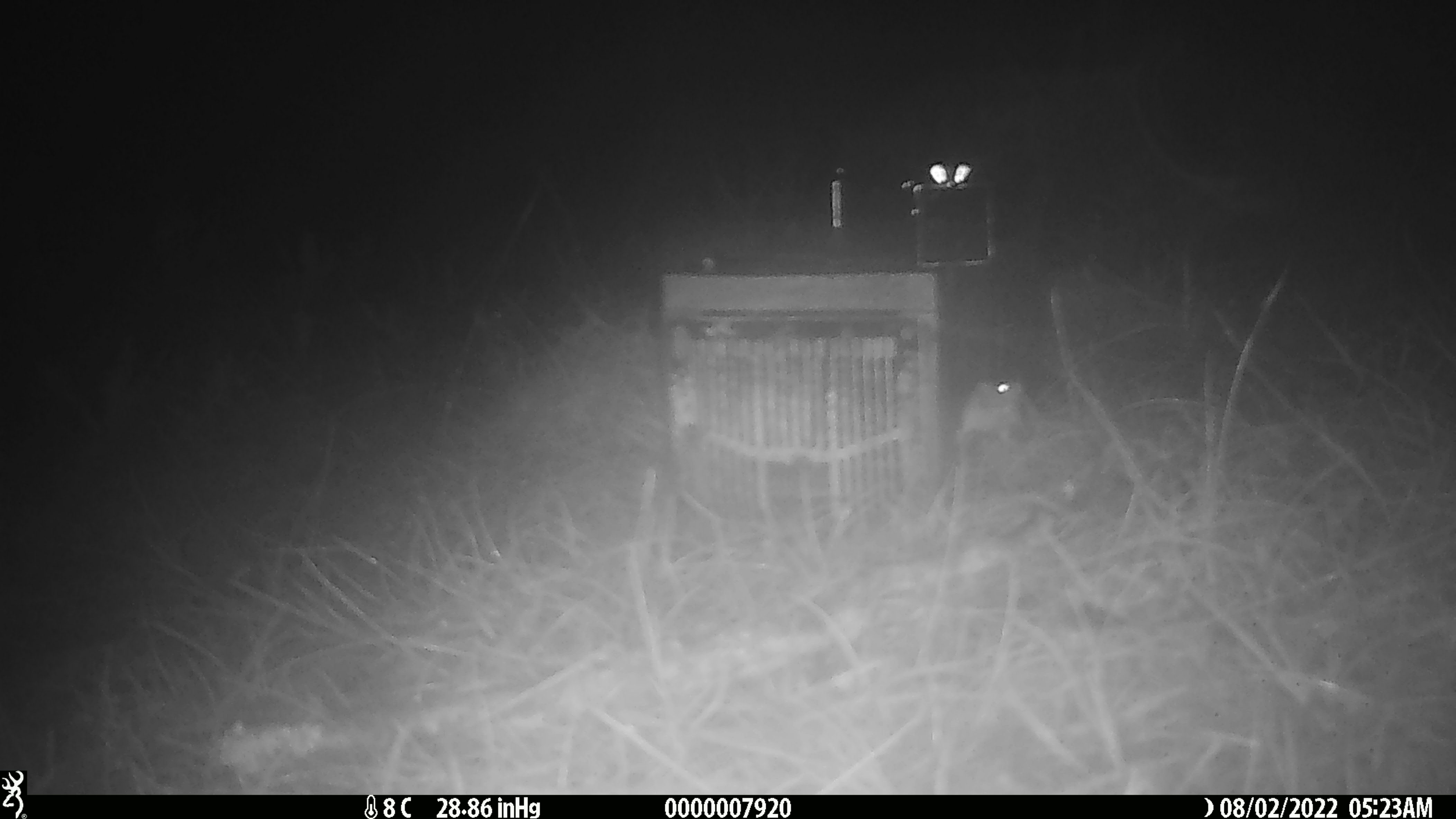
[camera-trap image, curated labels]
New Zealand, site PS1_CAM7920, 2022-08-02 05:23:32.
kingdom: Animalia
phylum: Chordata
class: Mammalia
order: Rodentia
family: Muridae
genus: Mus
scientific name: Mus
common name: mouse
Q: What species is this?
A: Mouse (Mus).